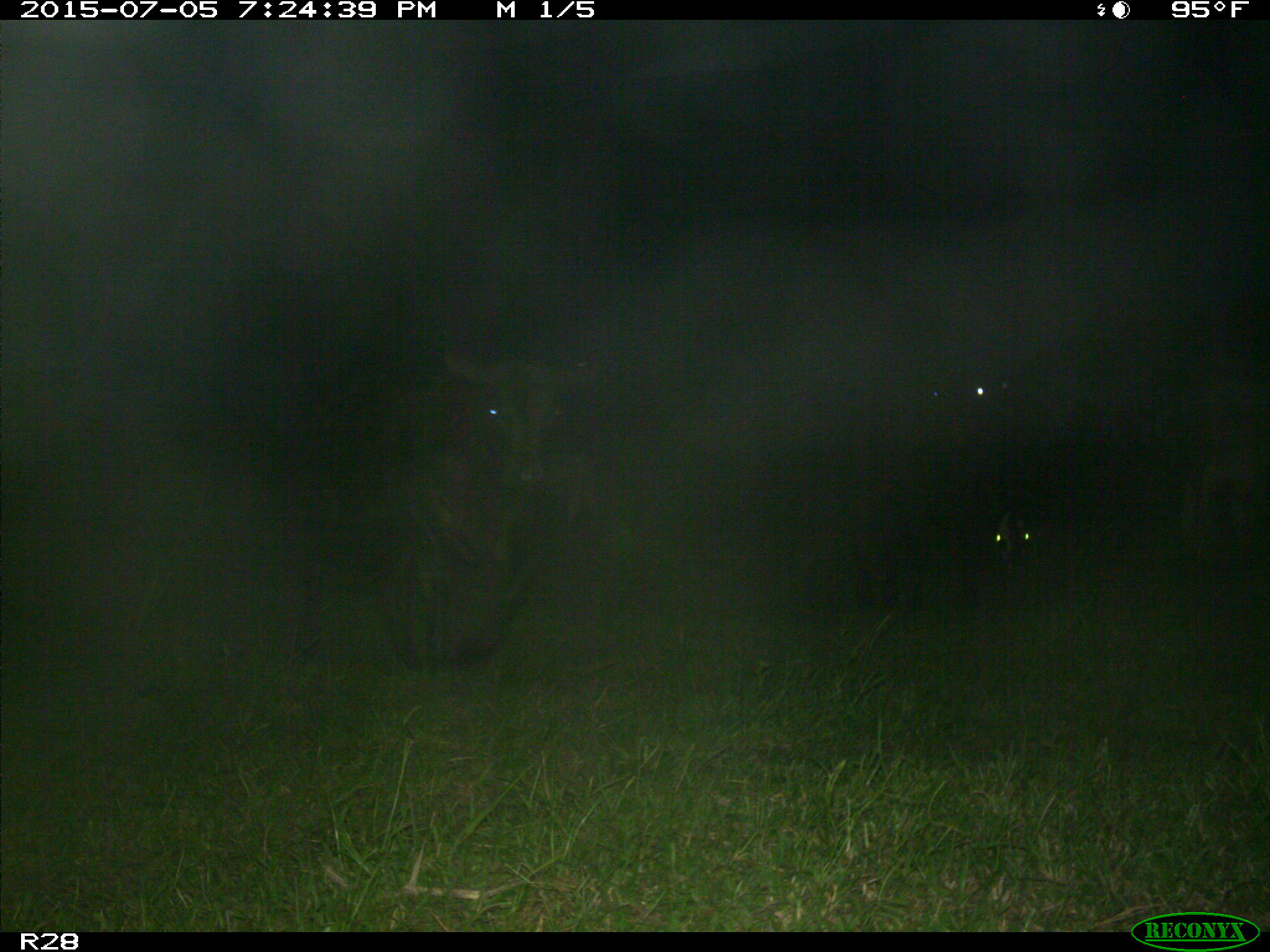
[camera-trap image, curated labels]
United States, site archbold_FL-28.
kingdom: Animalia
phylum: Chordata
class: Mammalia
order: Artiodactyla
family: Bovidae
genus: Bos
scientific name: Bos taurus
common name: domestic cow